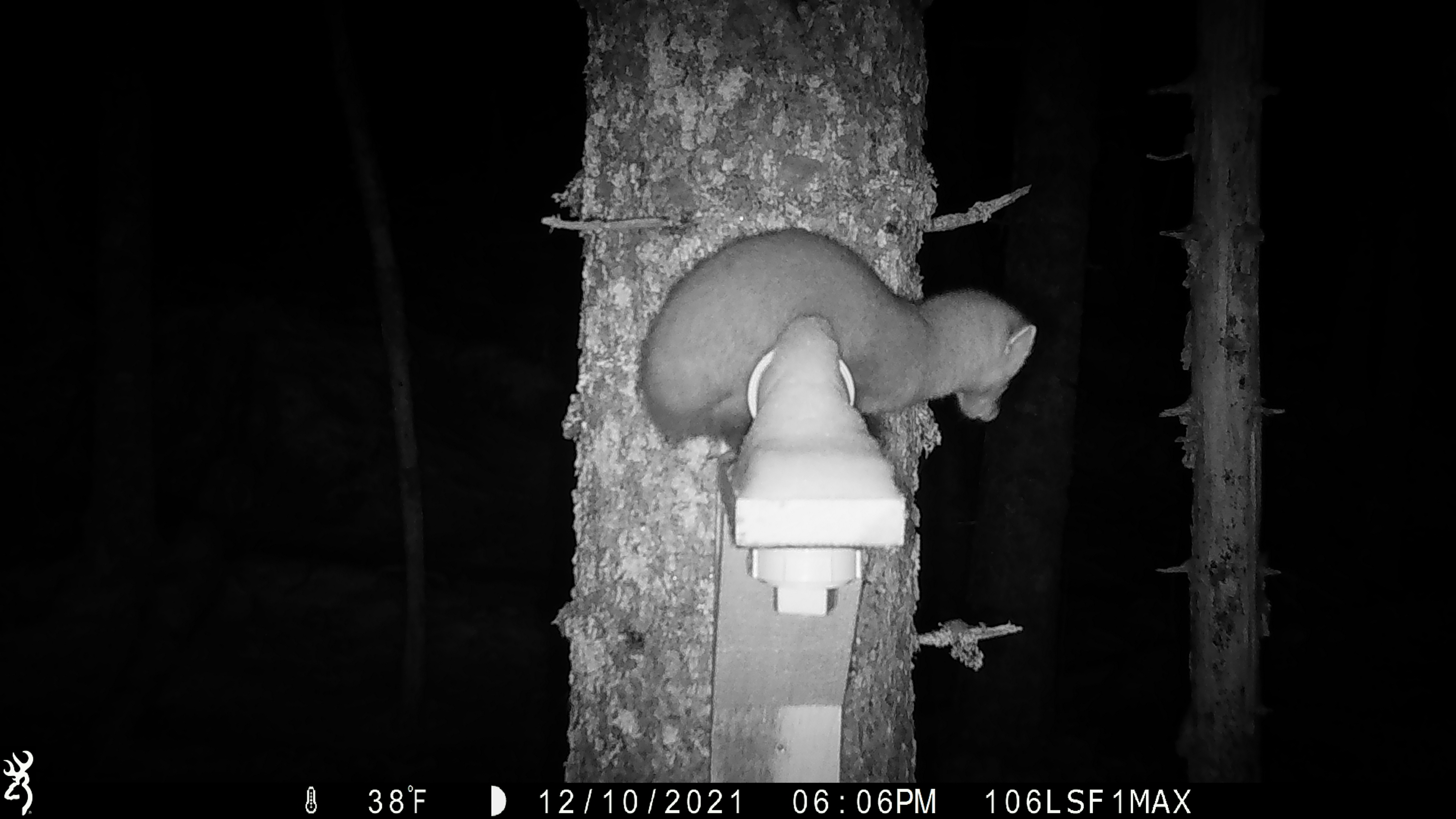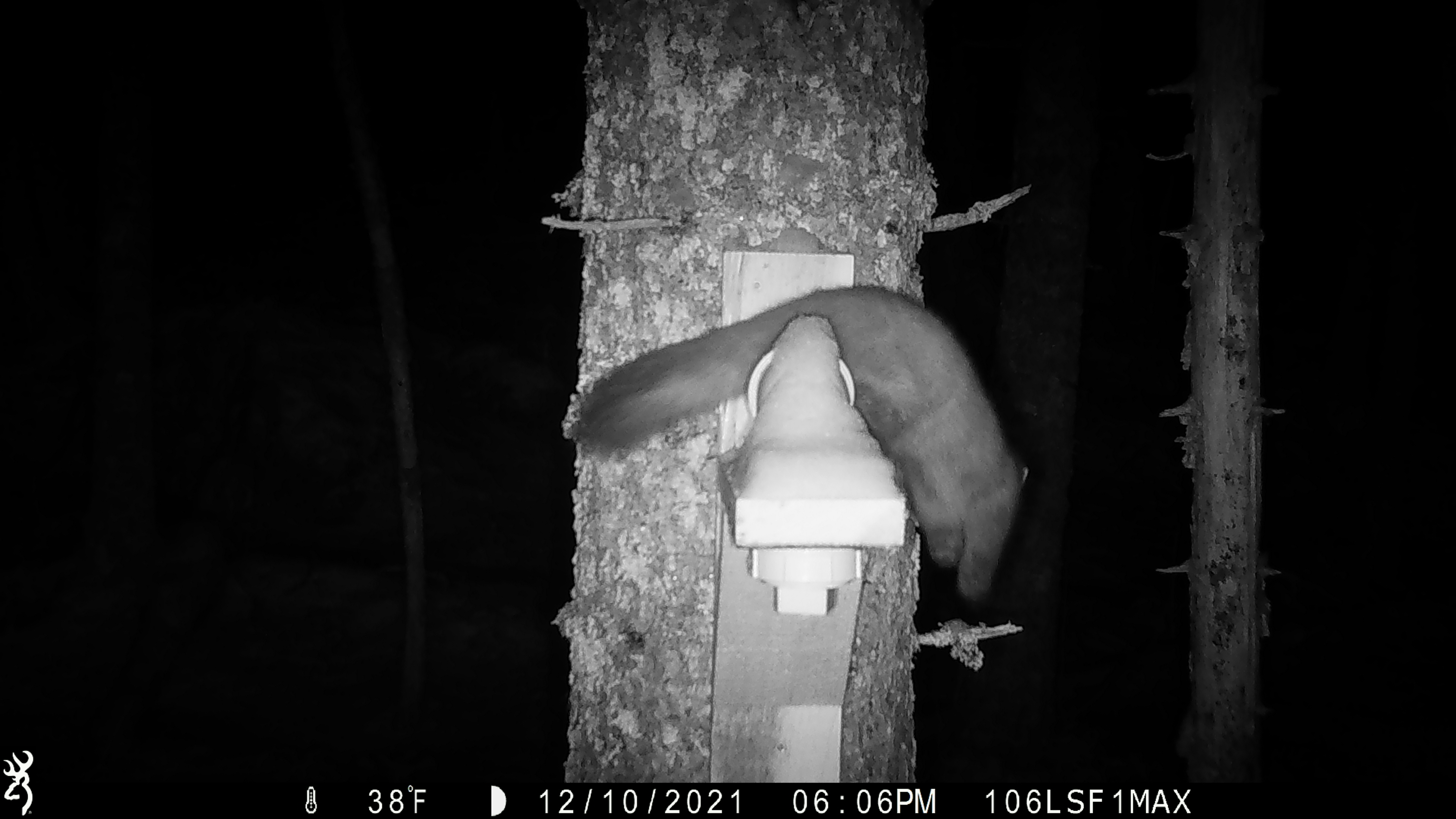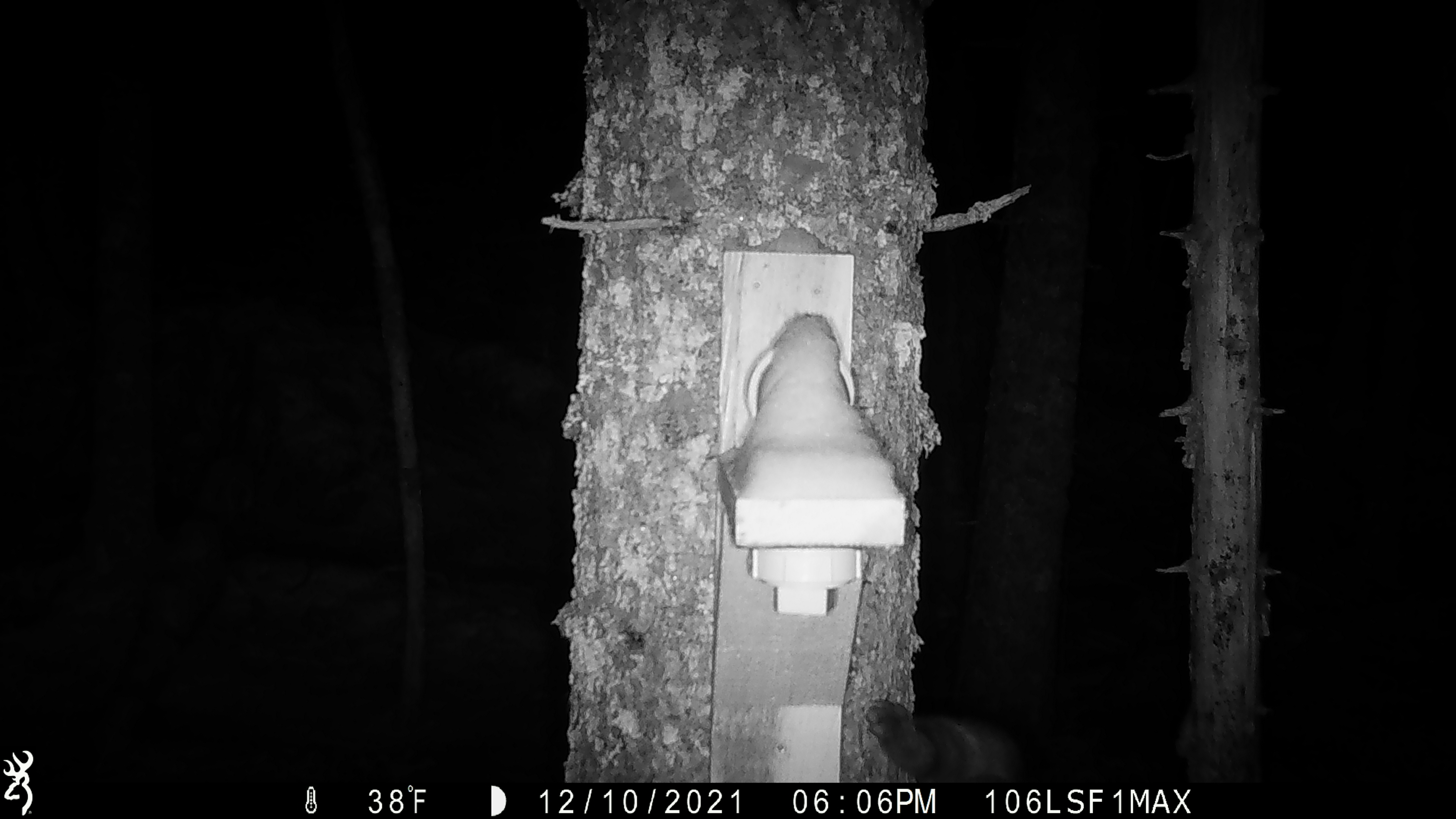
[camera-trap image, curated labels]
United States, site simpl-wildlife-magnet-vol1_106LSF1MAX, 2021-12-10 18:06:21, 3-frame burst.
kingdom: Animalia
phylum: Chordata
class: Mammalia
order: Carnivora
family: Mustelidae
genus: Martes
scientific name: Martes americana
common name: american marten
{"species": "american marten (Martes americana)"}